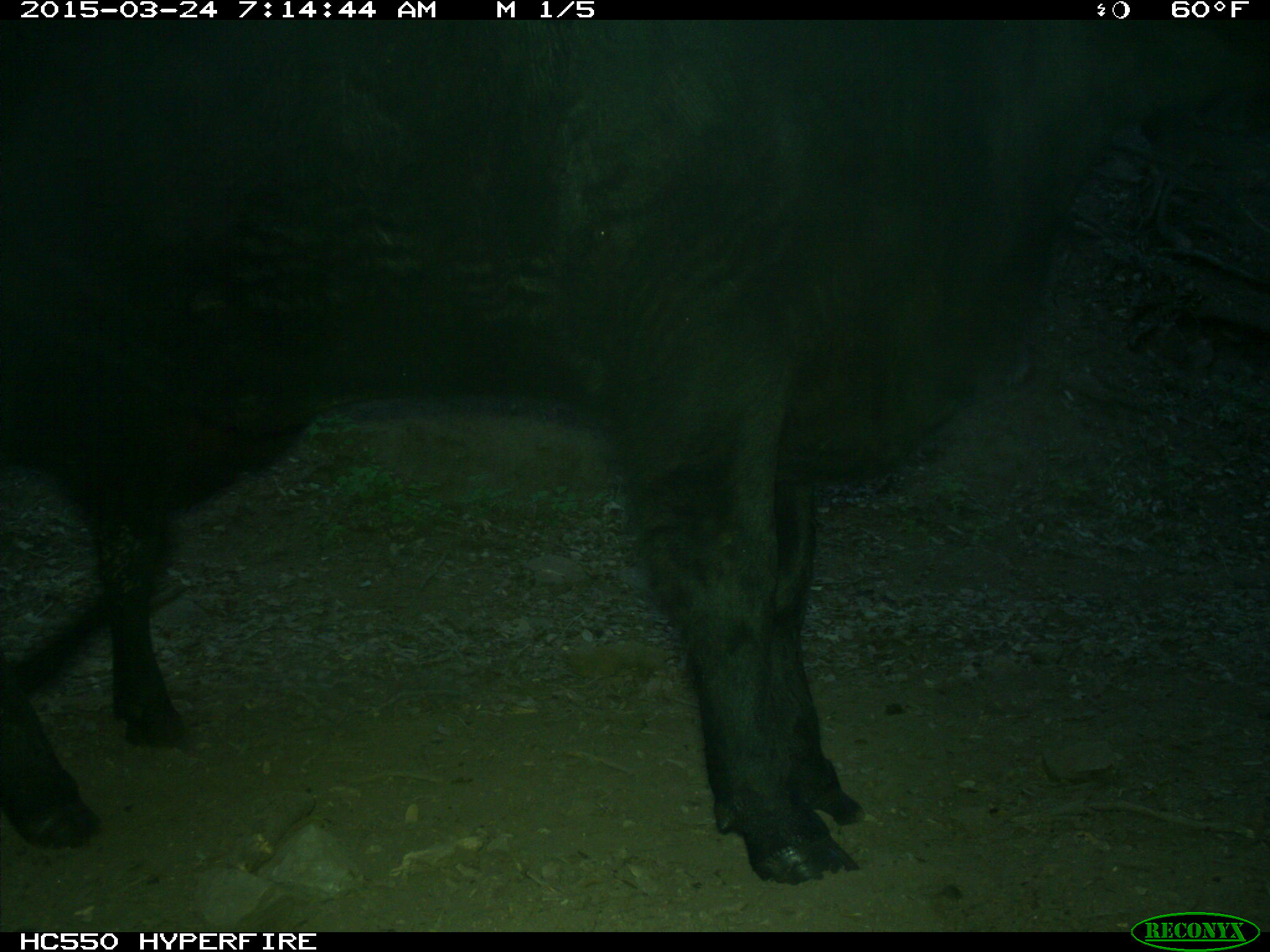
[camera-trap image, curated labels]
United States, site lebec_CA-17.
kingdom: Animalia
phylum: Chordata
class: Mammalia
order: Artiodactyla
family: Bovidae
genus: Bos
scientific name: Bos taurus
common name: domestic cow